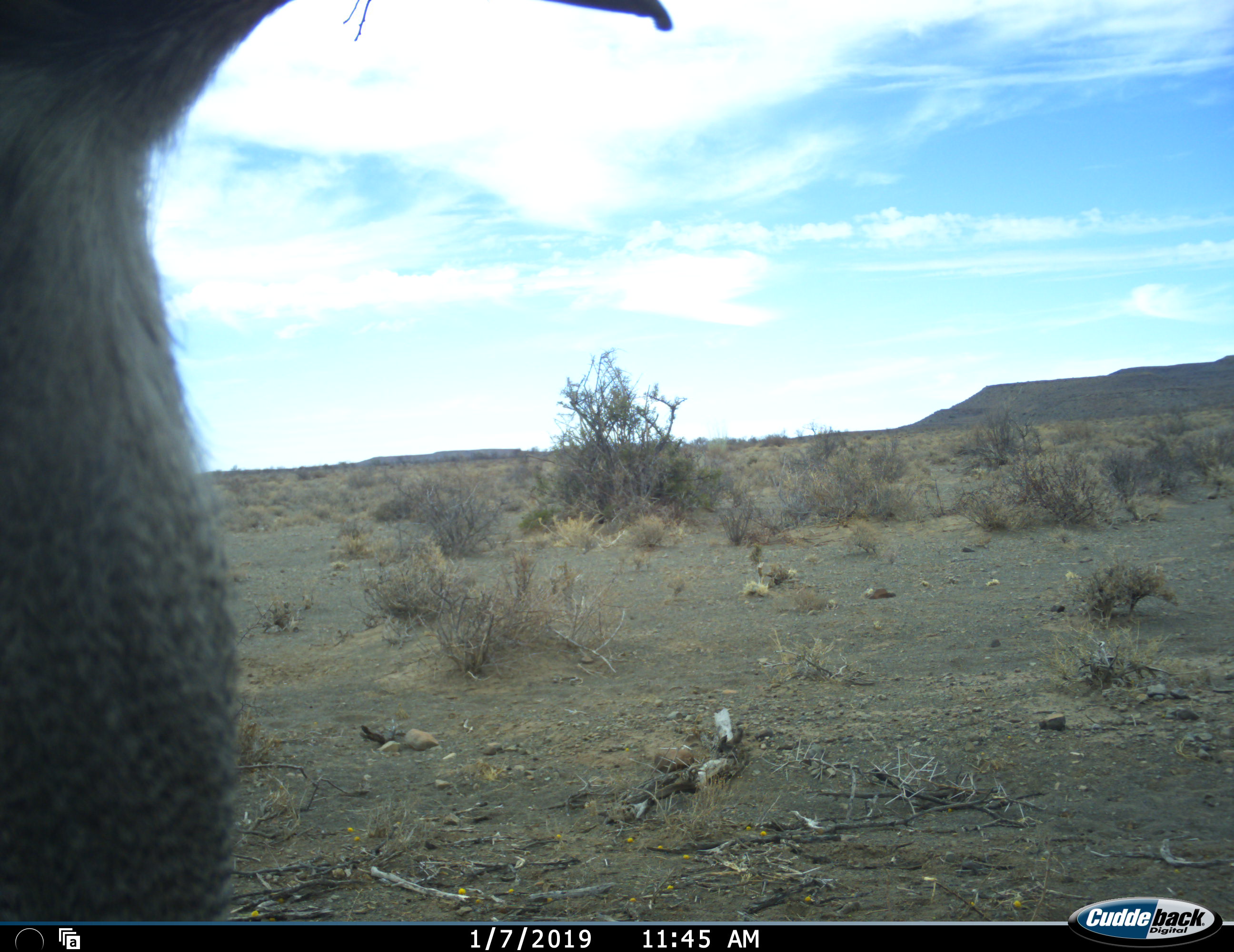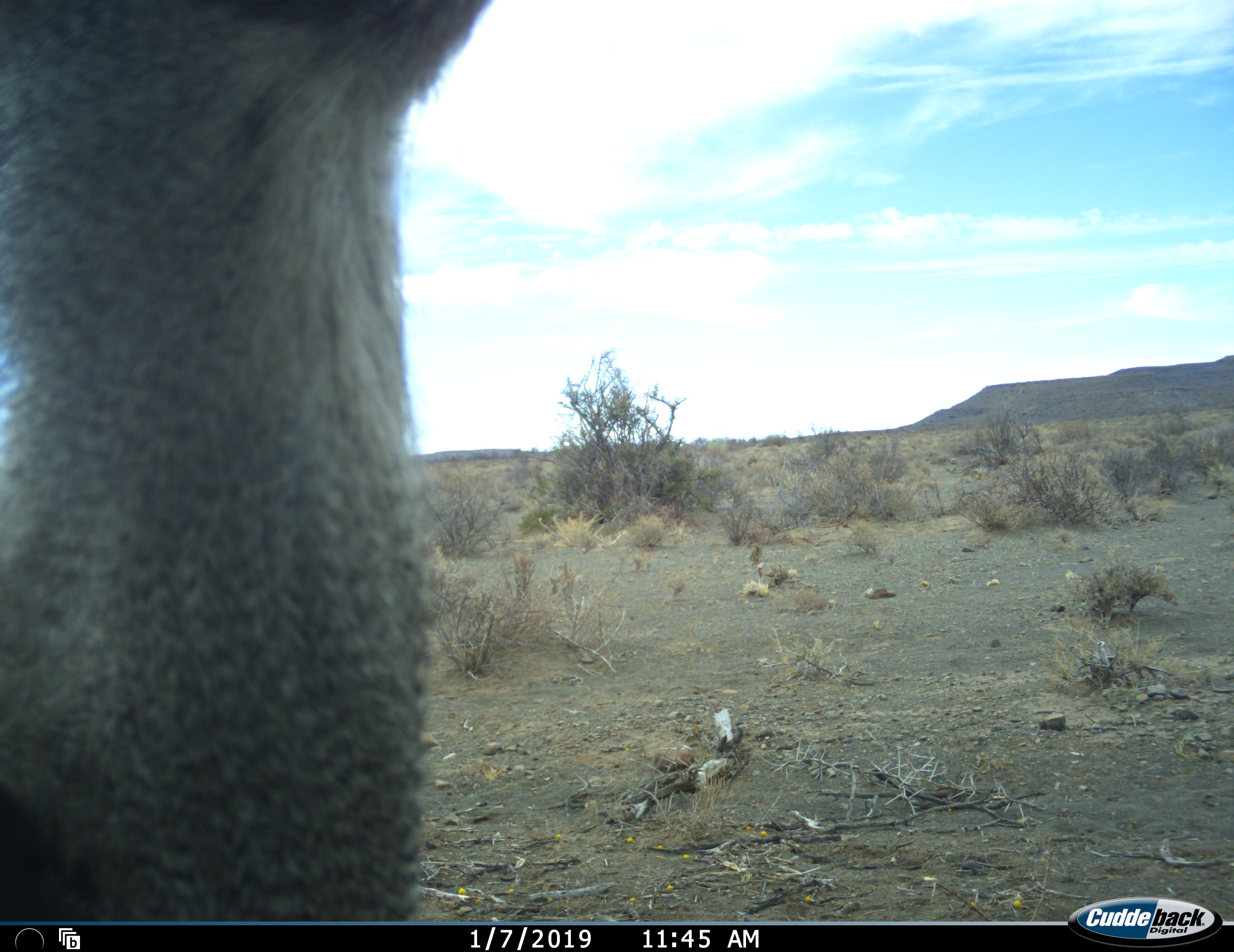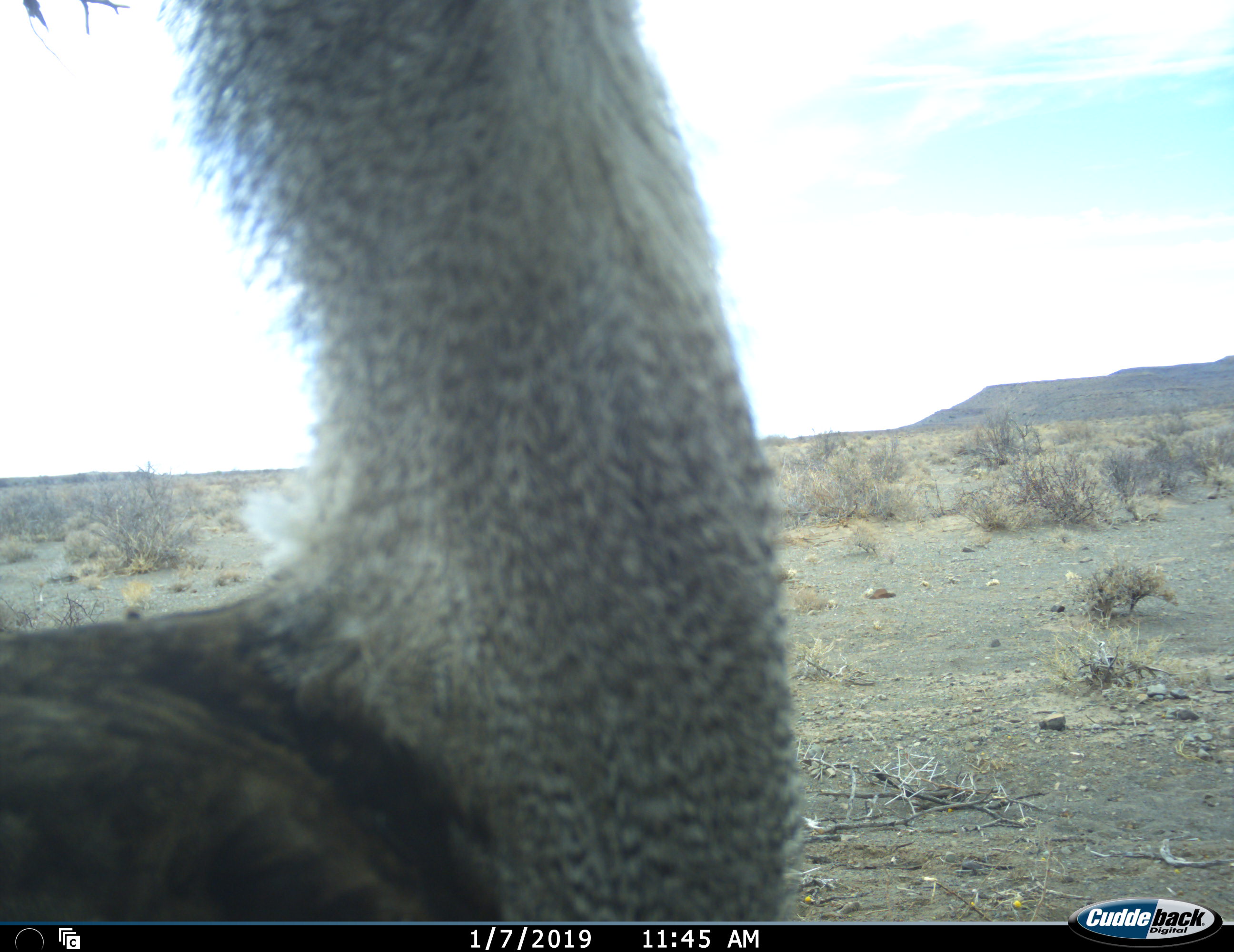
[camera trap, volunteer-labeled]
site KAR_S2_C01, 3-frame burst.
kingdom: Animalia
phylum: Chordata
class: Aves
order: Otidiformes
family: Otididae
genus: Ardeotis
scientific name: Ardeotis kori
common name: kori bustard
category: bustardkori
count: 1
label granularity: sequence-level